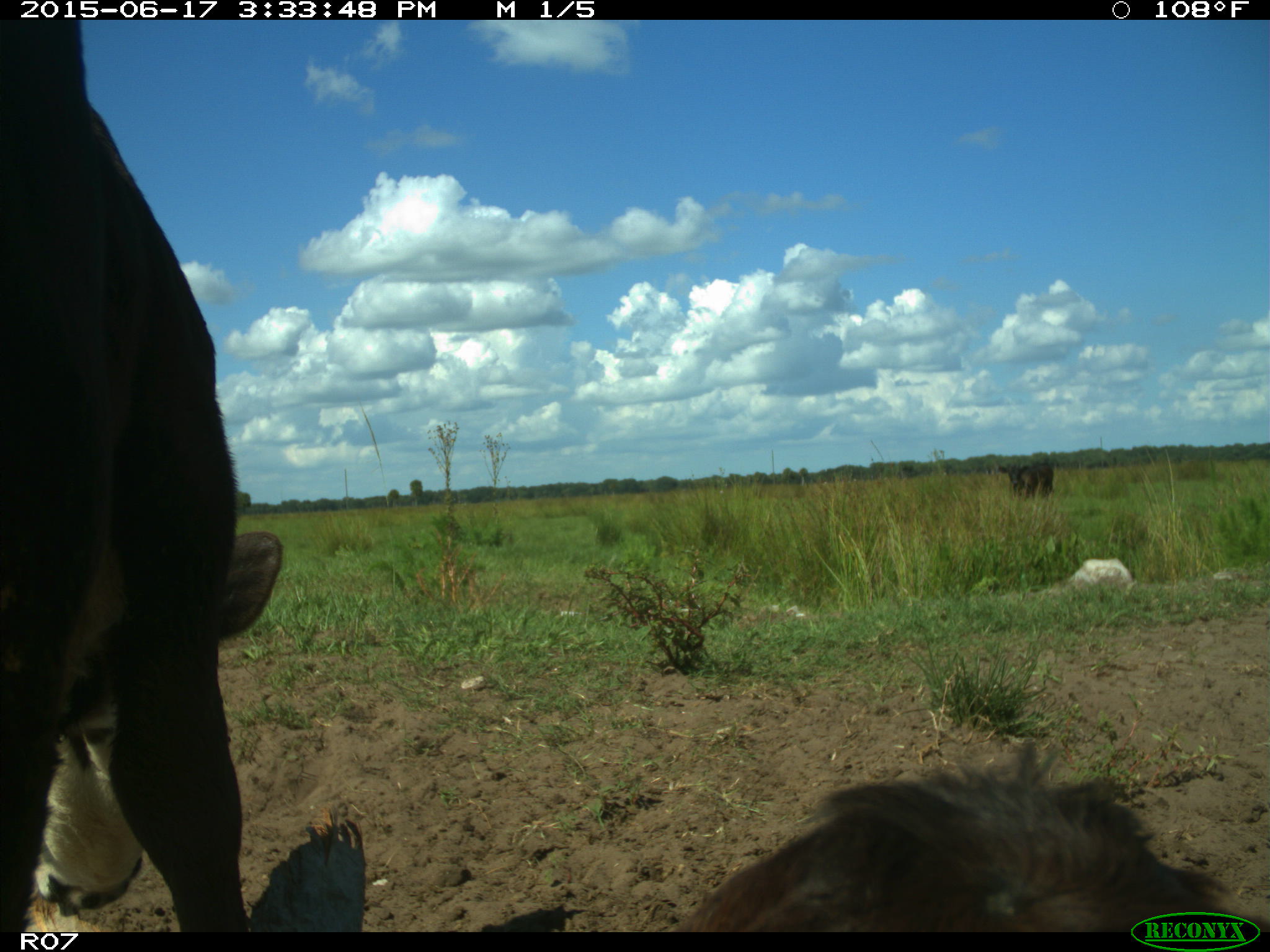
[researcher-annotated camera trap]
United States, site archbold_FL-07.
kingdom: Animalia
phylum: Chordata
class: Mammalia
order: Artiodactyla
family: Bovidae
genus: Bos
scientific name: Bos taurus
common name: domestic cow